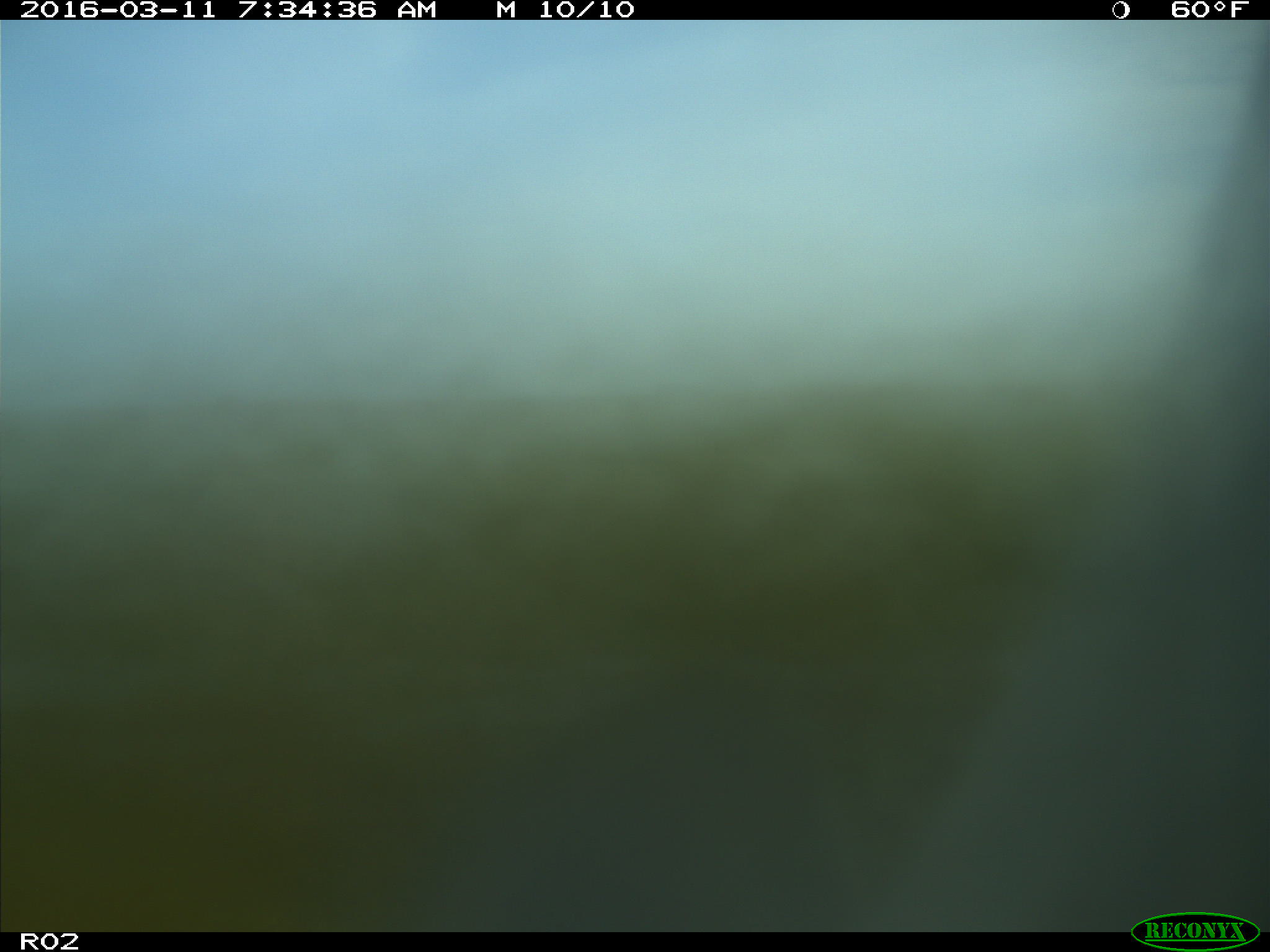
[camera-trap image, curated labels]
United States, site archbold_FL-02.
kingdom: Animalia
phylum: Chordata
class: Mammalia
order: Artiodactyla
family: Bovidae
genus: Bos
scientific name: Bos taurus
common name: domestic cow